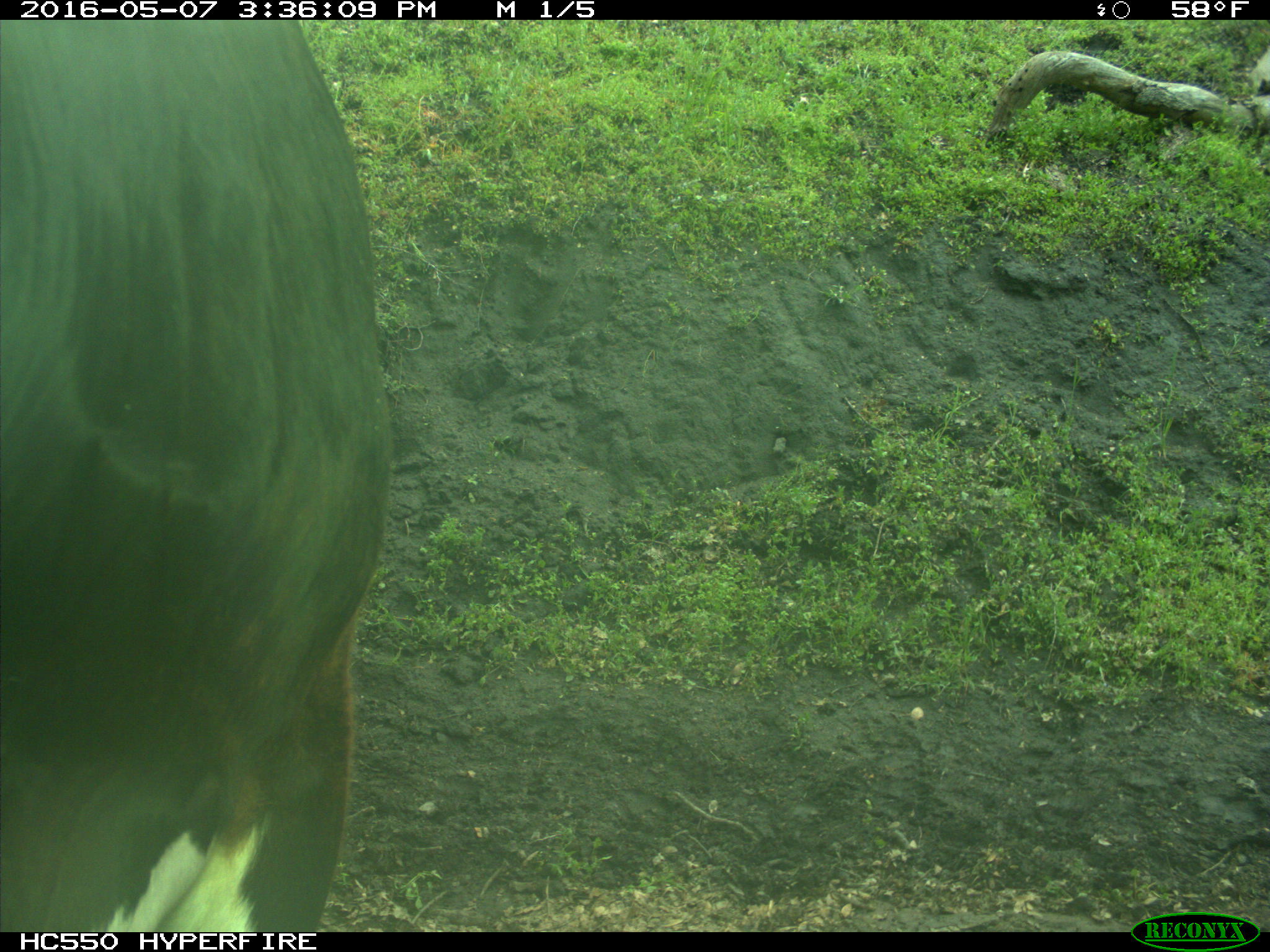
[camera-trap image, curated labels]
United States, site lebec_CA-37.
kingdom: Animalia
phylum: Chordata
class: Mammalia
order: Artiodactyla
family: Bovidae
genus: Bos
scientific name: Bos taurus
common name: domestic cow